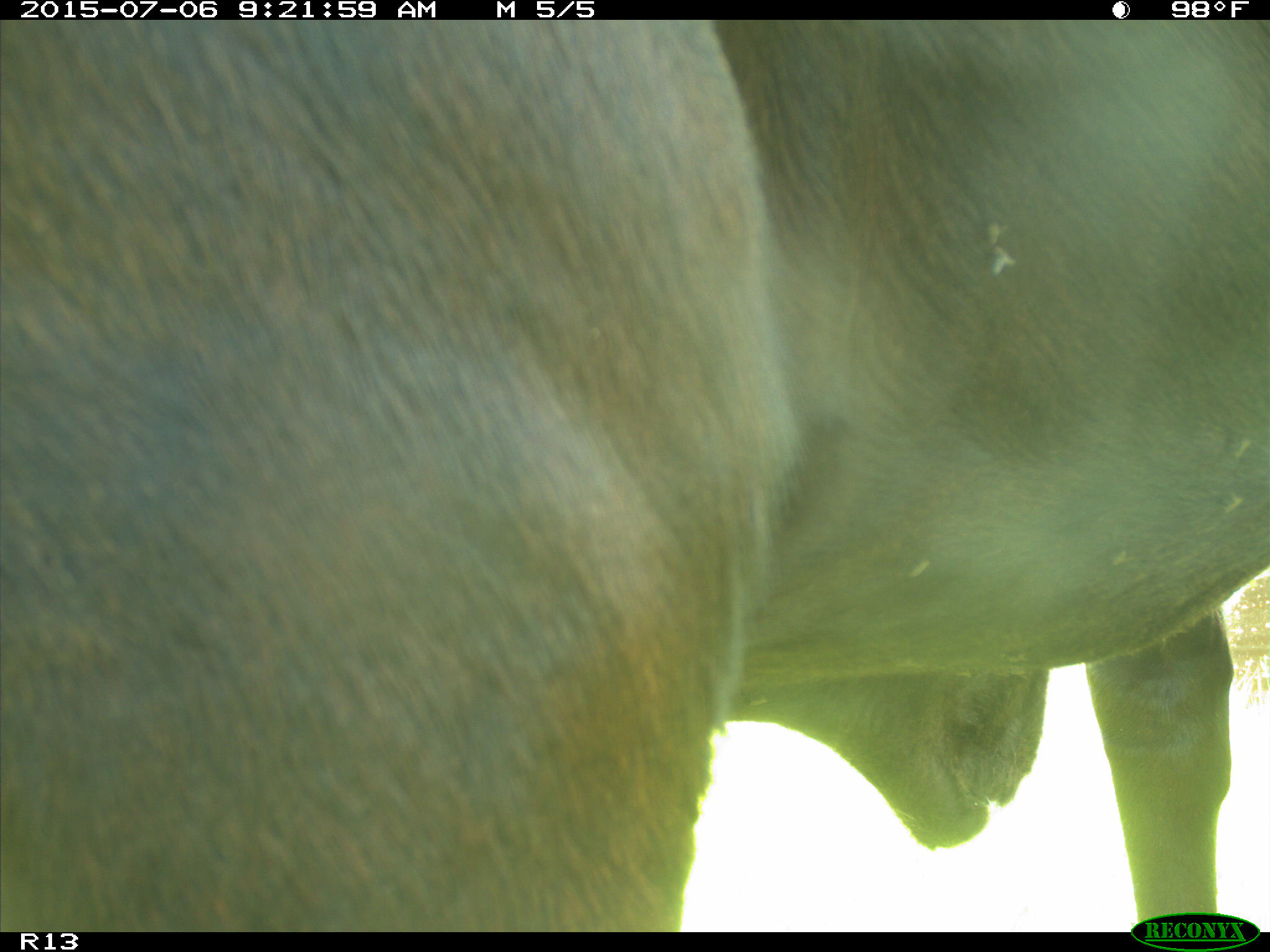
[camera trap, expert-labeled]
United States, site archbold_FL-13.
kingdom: Animalia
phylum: Chordata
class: Mammalia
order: Artiodactyla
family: Bovidae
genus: Bos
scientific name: Bos taurus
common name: domestic cow